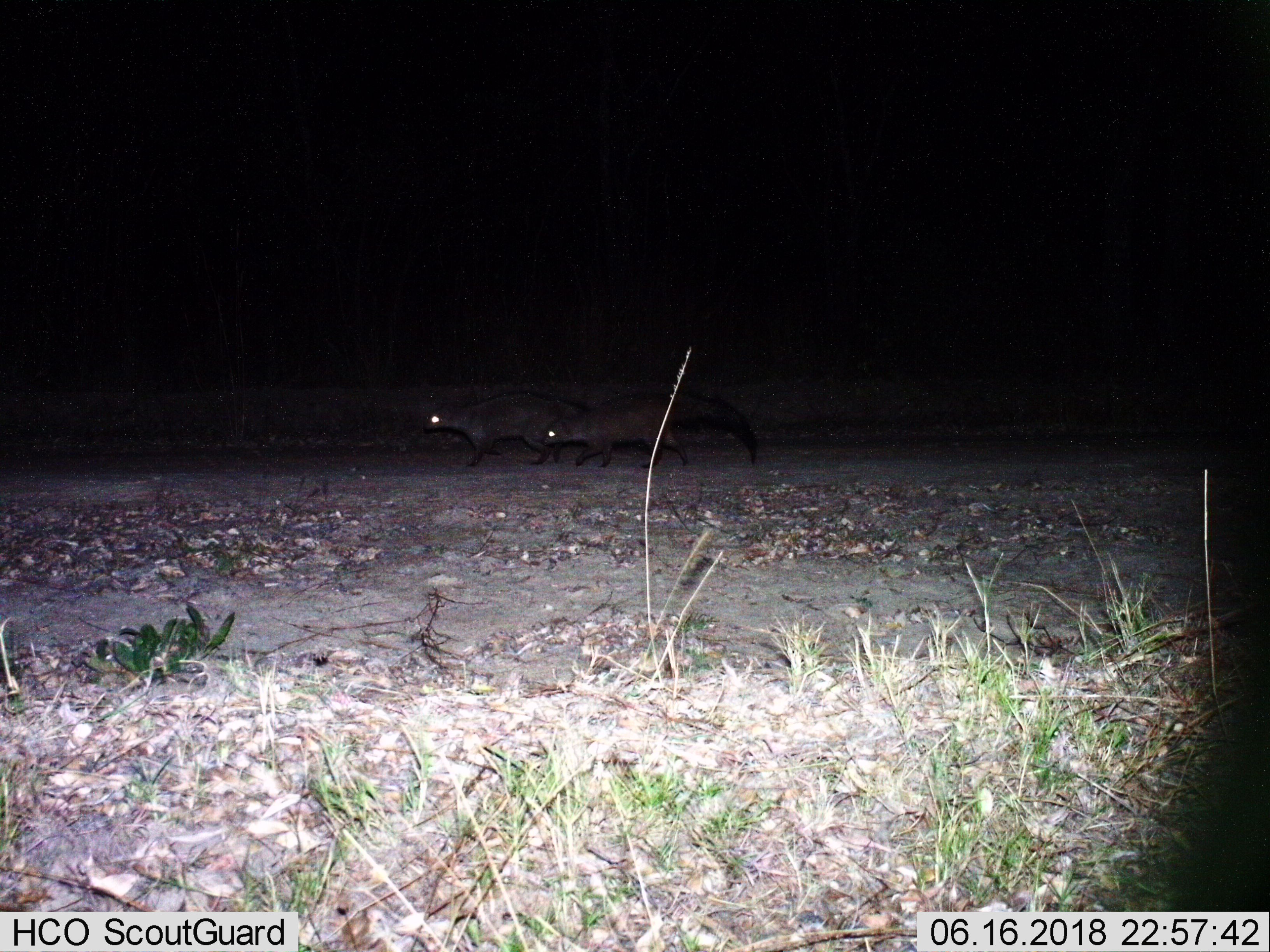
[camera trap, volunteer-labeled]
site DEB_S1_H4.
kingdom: Animalia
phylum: Chordata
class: Mammalia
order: Carnivora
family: Herpestidae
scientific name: Herpestidae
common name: mongoose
Mongoose (Herpestidae), count 2. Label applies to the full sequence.